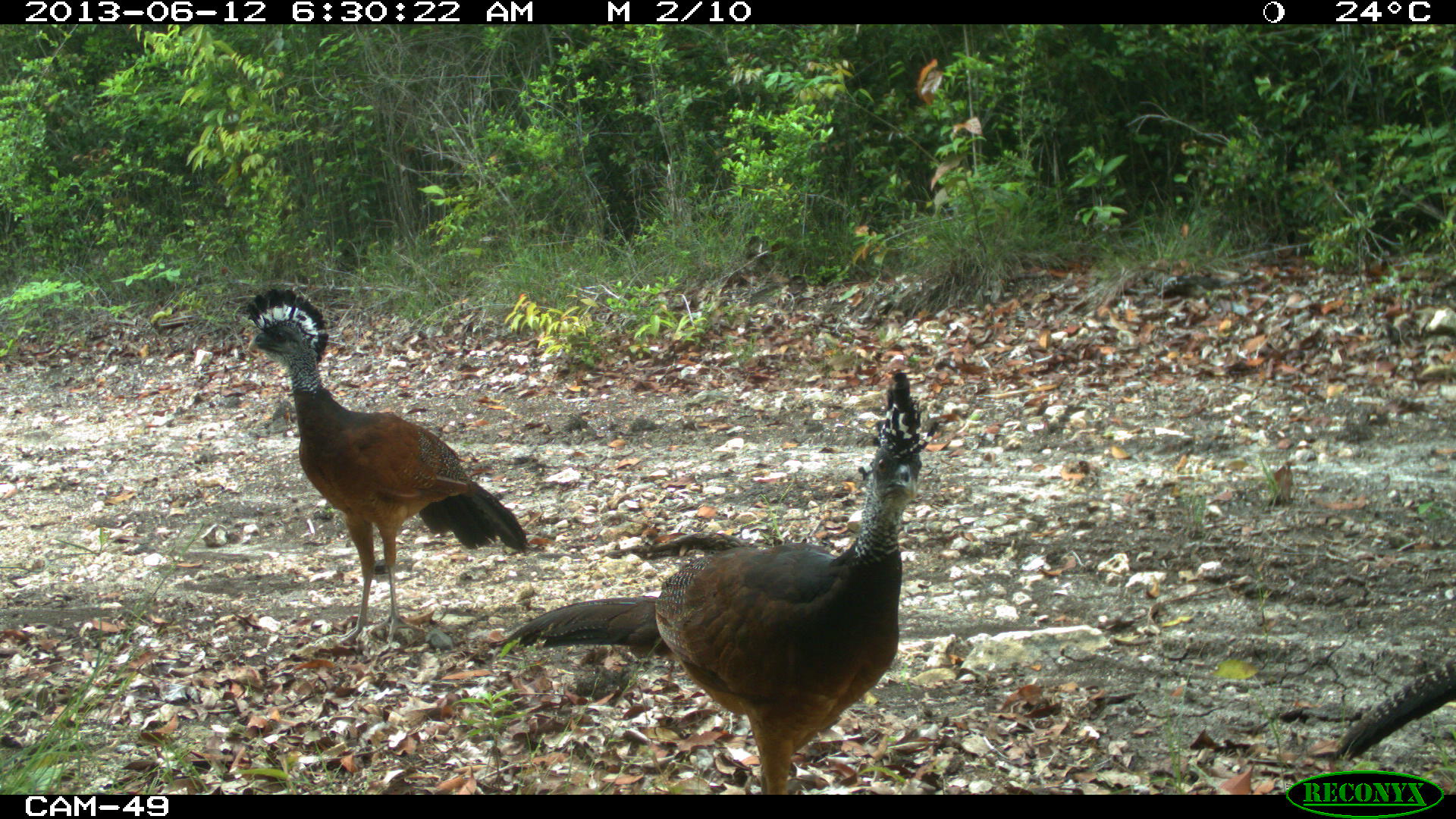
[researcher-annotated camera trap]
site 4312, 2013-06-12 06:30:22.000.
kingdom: Animalia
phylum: Chordata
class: Aves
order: Galliformes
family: Cracidae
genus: Crax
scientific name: Crax rubra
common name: great curassow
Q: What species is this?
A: Crax rubra (great curassow).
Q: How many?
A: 3.